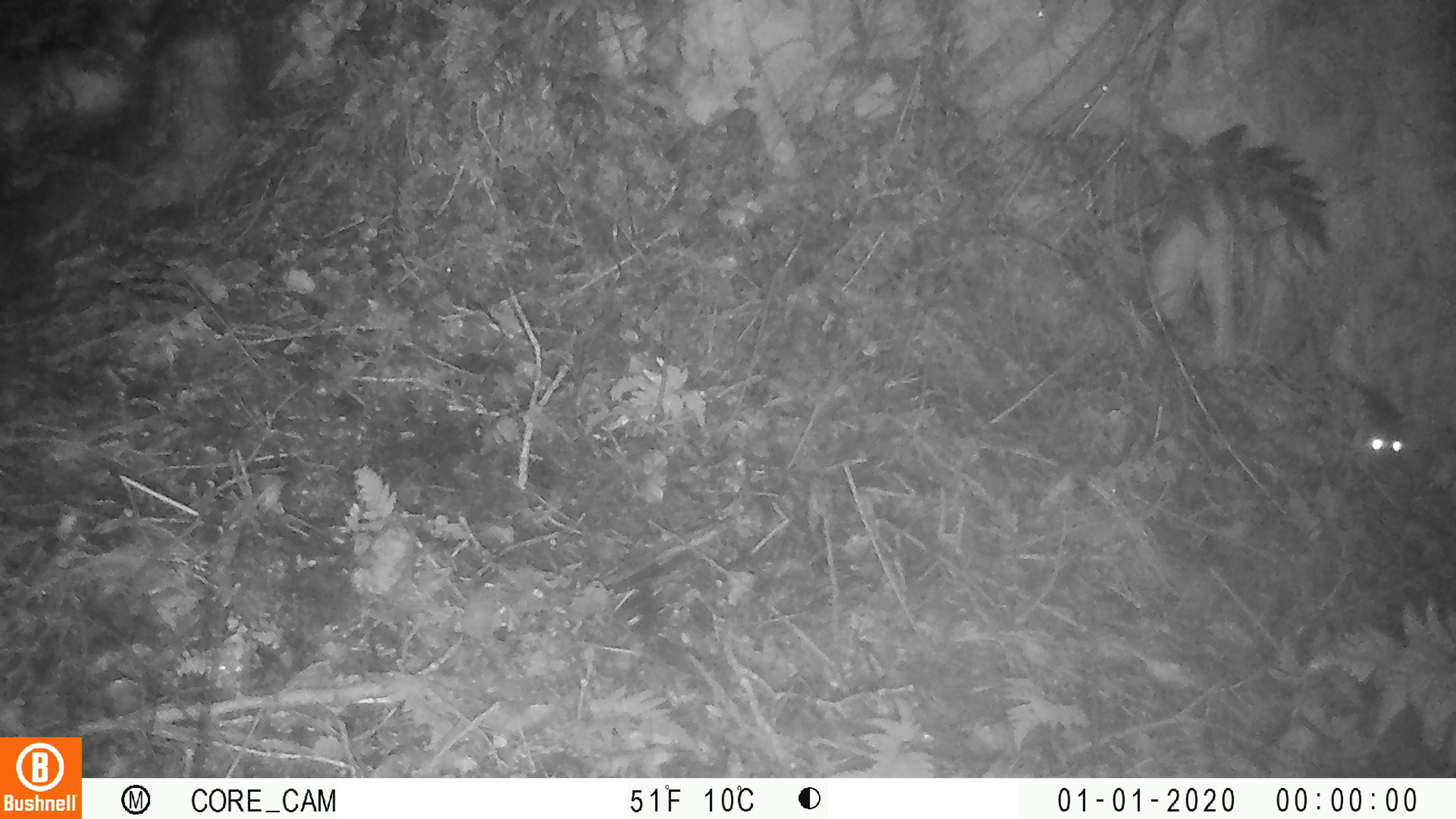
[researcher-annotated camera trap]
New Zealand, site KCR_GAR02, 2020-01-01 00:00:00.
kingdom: Animalia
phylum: Chordata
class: Mammalia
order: Rodentia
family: Muridae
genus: Rattus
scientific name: Rattus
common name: rat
Rat (Rattus).